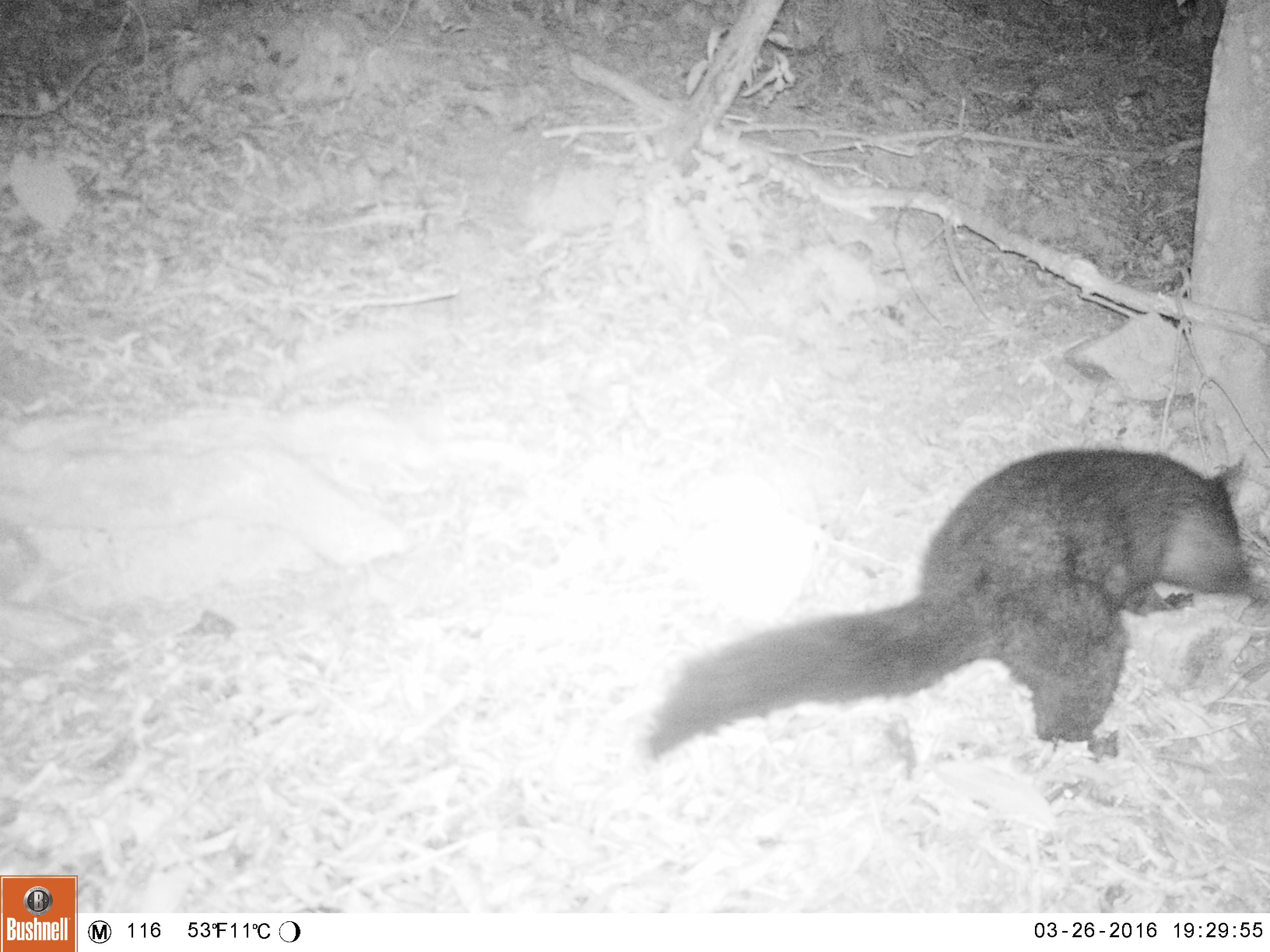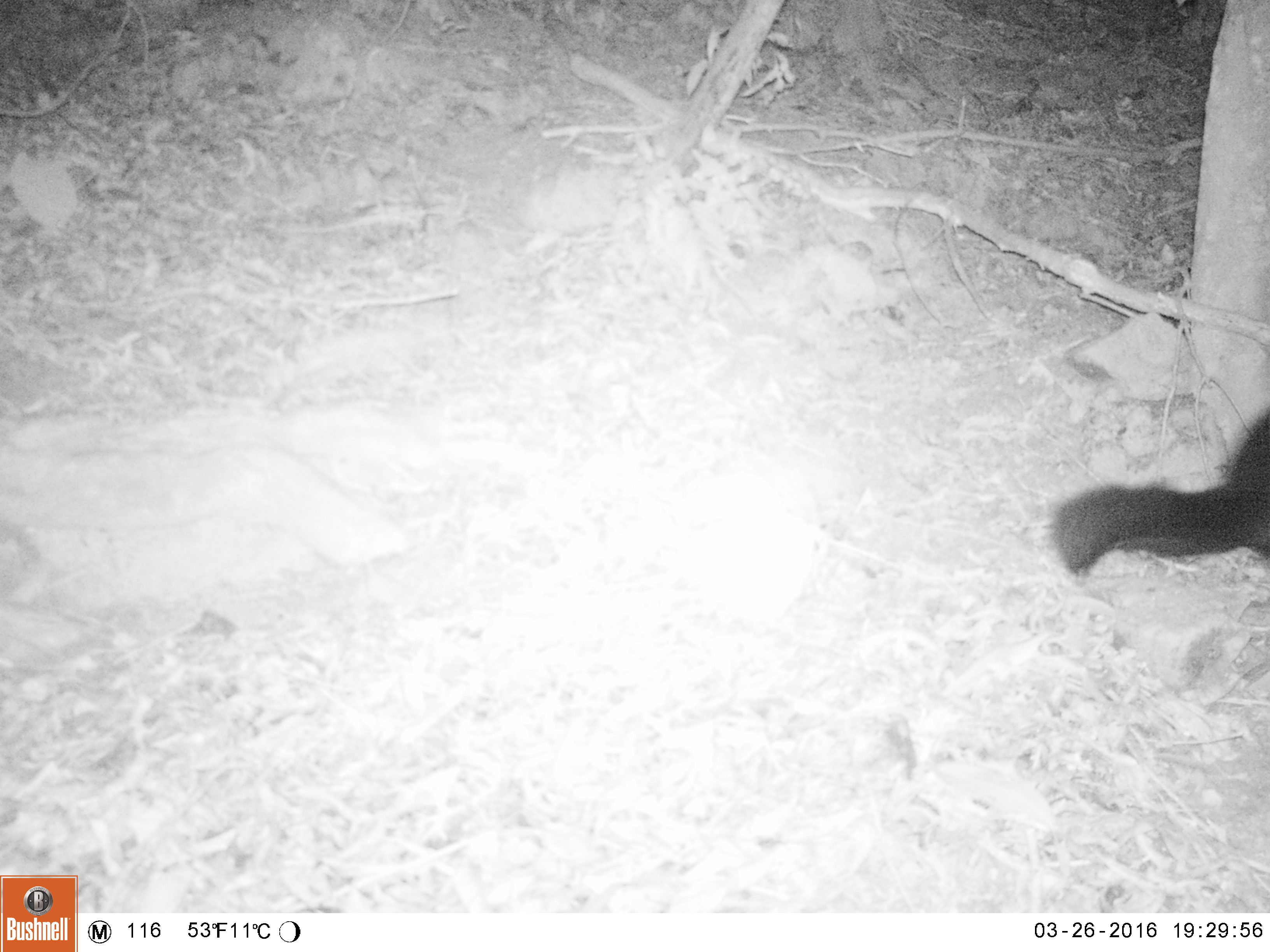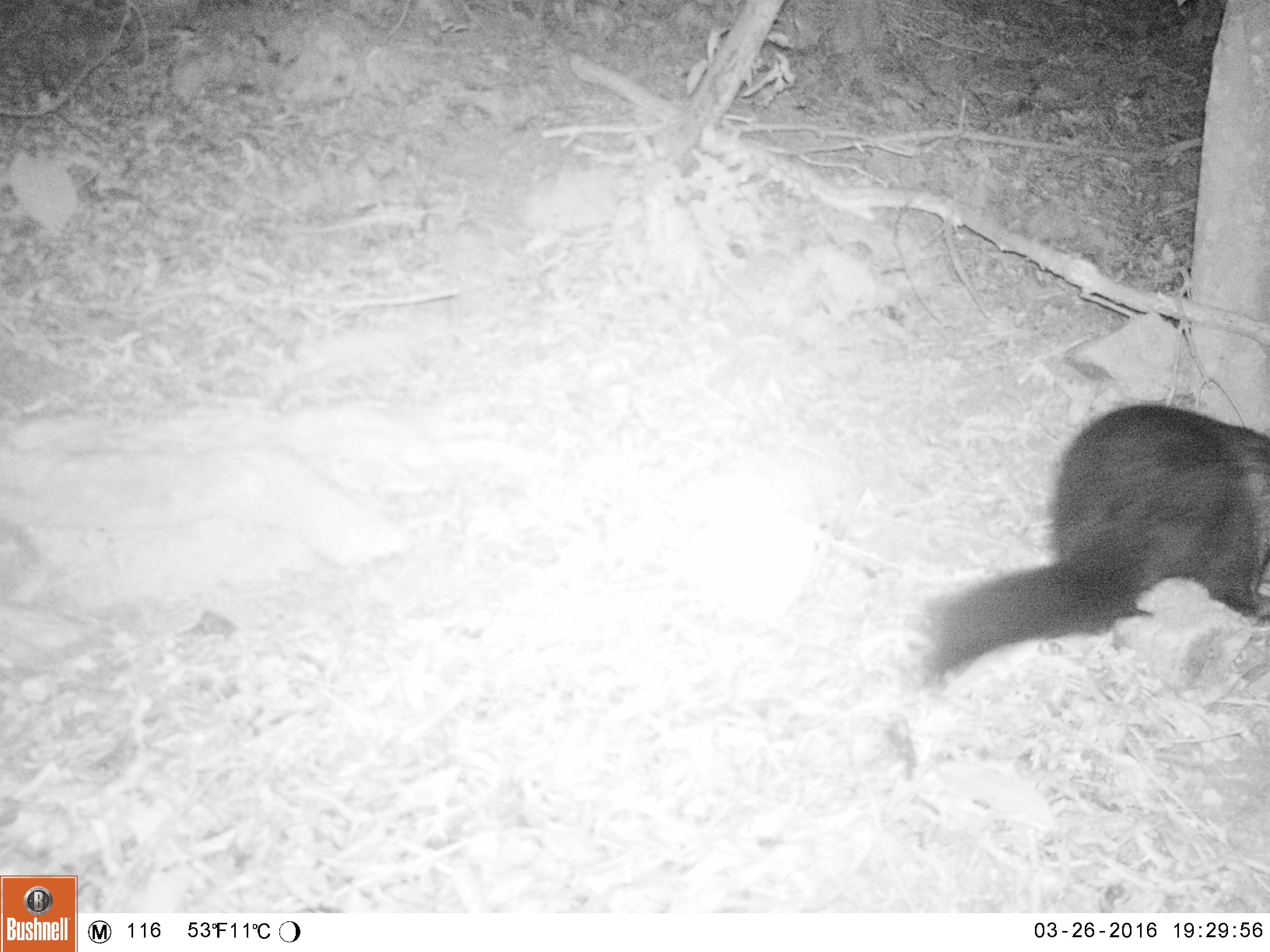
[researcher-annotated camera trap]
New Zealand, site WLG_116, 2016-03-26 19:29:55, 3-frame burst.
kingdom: Animalia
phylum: Chordata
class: Mammalia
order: Diprotodontia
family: Phalangeridae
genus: Trichosurus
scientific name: Trichosurus vulpecula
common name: common brushtail possum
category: possum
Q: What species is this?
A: Possum (common brushtail possum) (Trichosurus vulpecula).